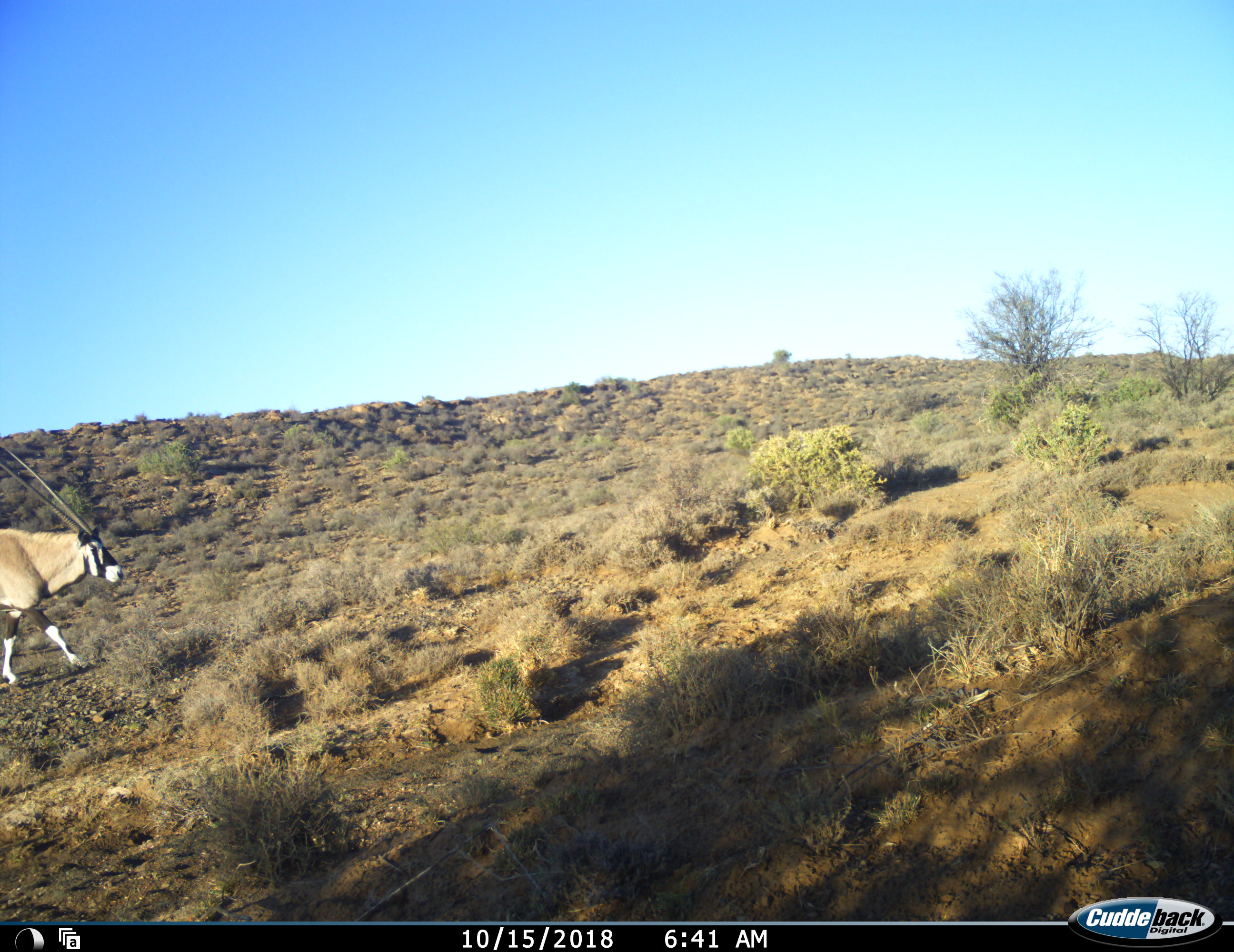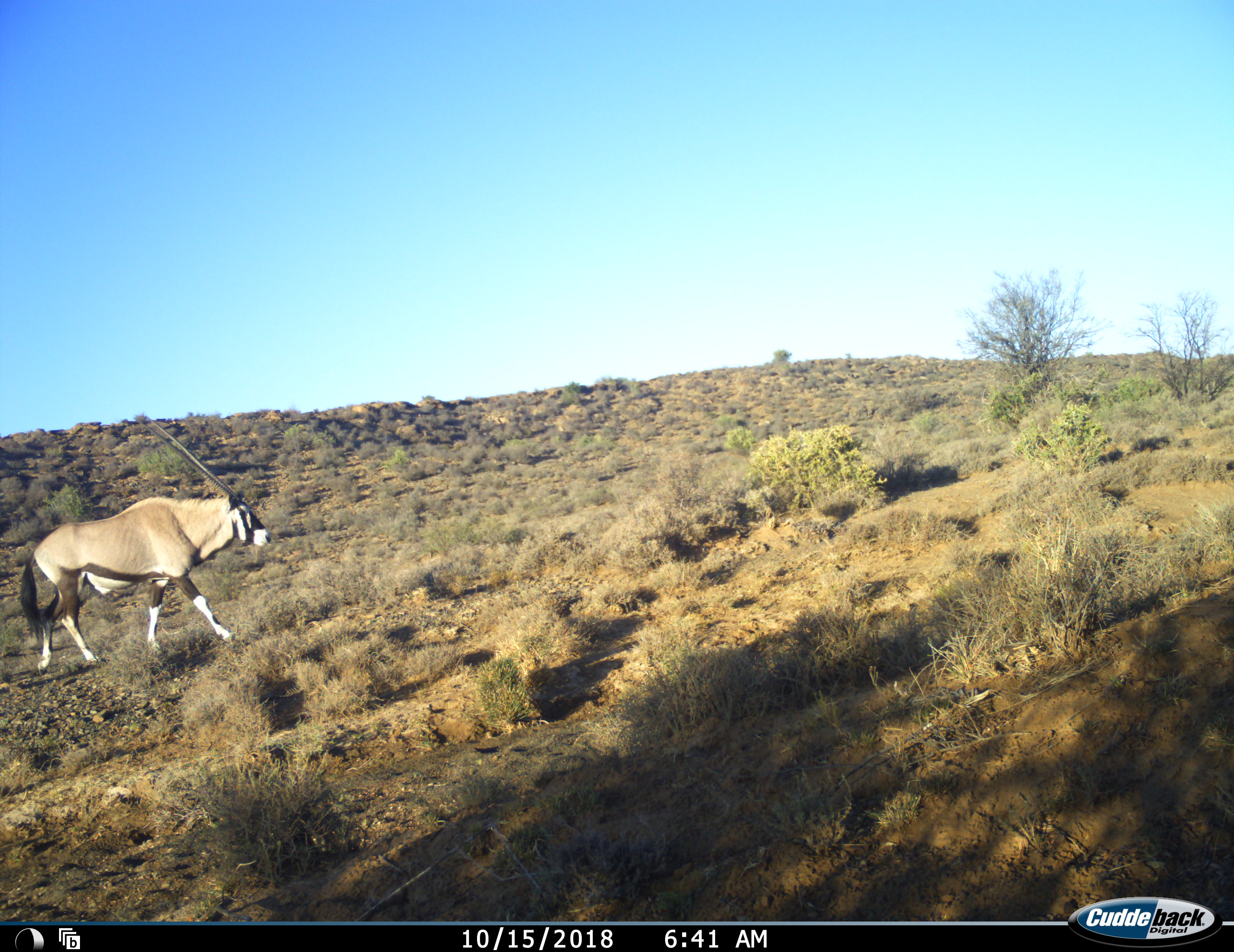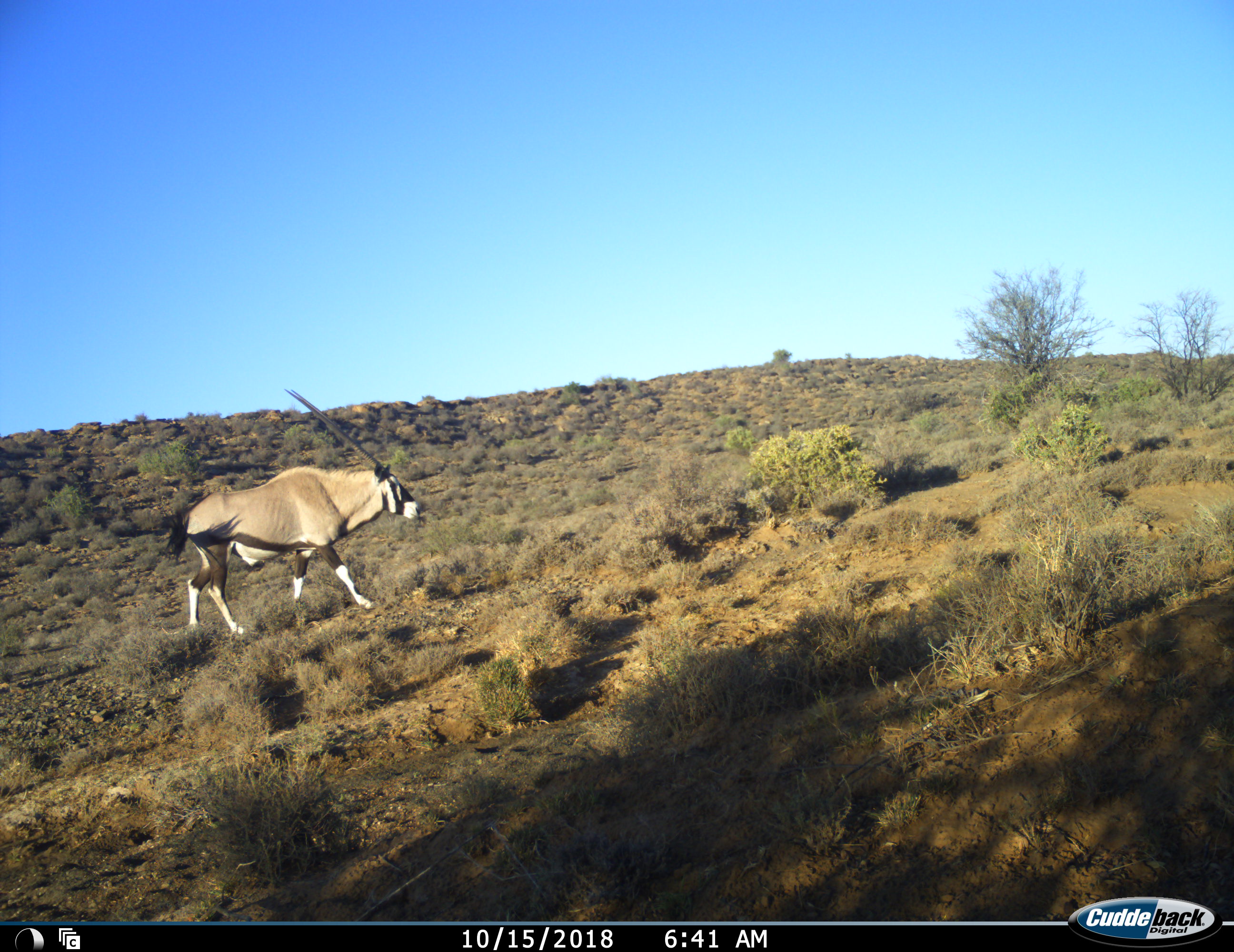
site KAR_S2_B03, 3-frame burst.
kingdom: Animalia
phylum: Chordata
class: Mammalia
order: Artiodactyla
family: Bovidae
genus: Oryx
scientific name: Oryx gazella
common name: gemsbok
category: oryx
Oryx (gemsbok) (Oryx gazella), count 1. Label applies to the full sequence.